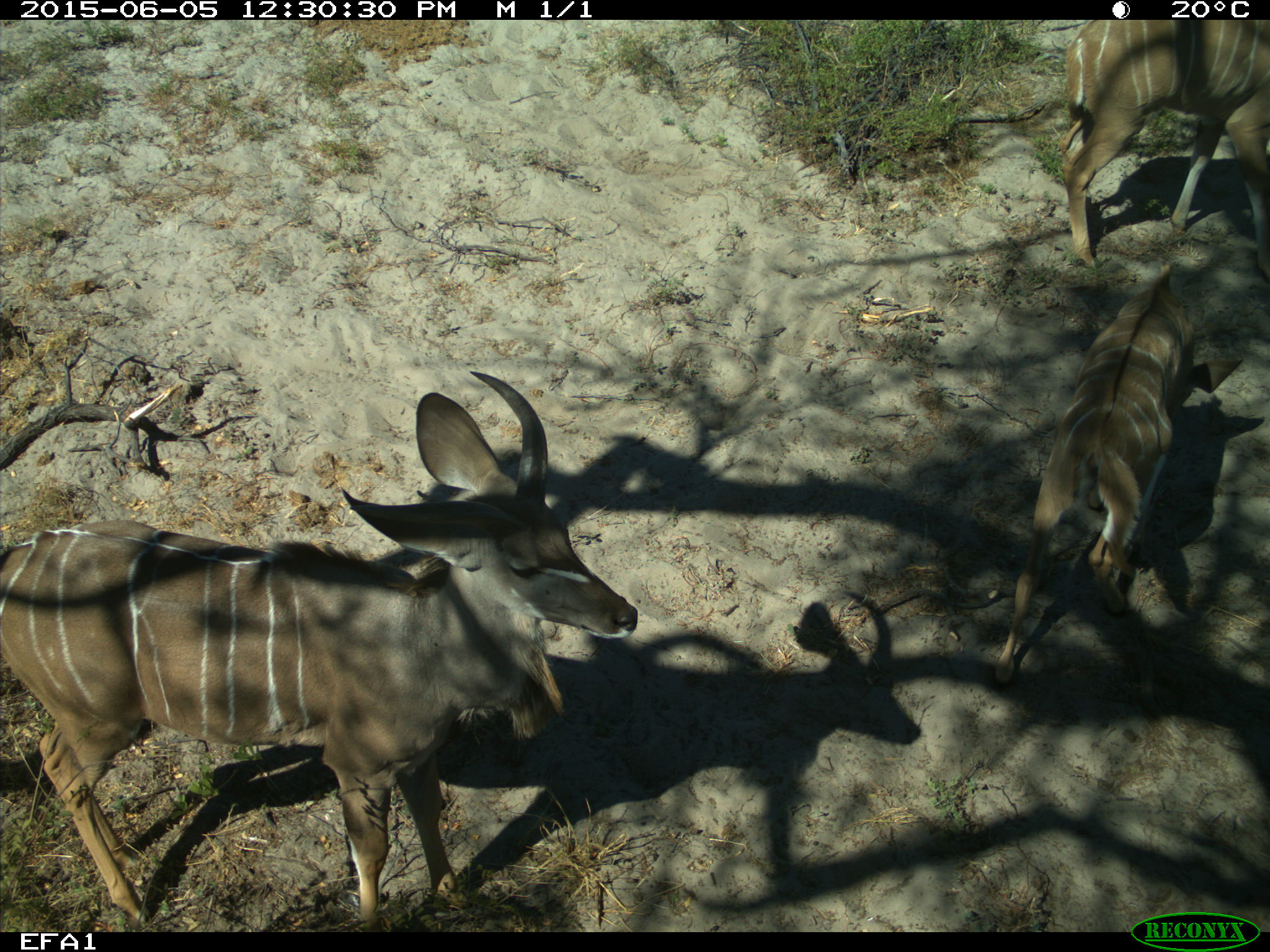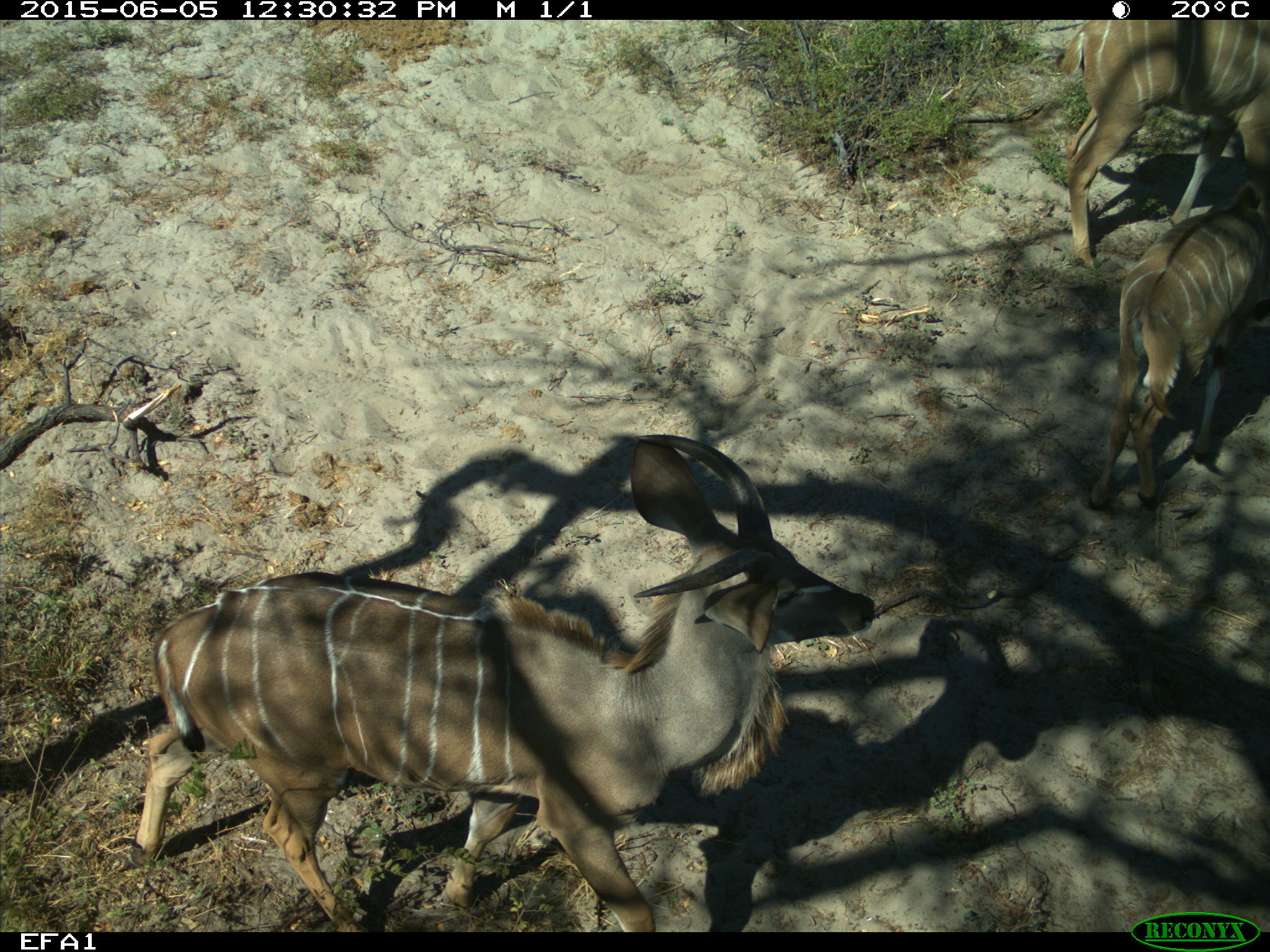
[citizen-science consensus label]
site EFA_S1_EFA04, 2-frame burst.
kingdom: Animalia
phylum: Chordata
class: Mammalia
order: Artiodactyla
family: Bovidae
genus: Tragelaphus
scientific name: Tragelaphus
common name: kudu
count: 3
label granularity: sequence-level